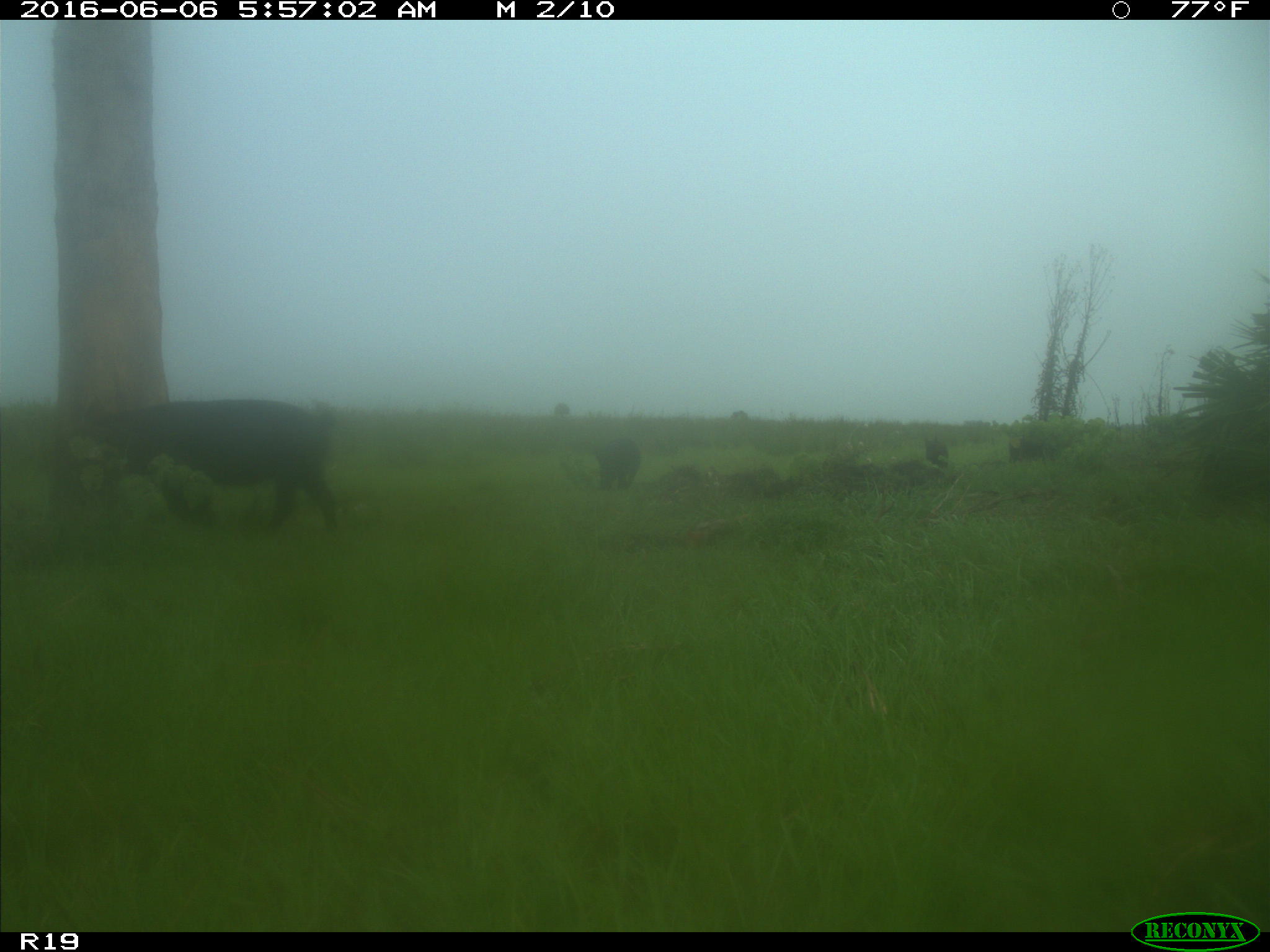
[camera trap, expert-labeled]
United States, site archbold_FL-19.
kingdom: Animalia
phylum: Chordata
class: Mammalia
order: Artiodactyla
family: Suidae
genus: Sus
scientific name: Sus scrofa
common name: wild boar